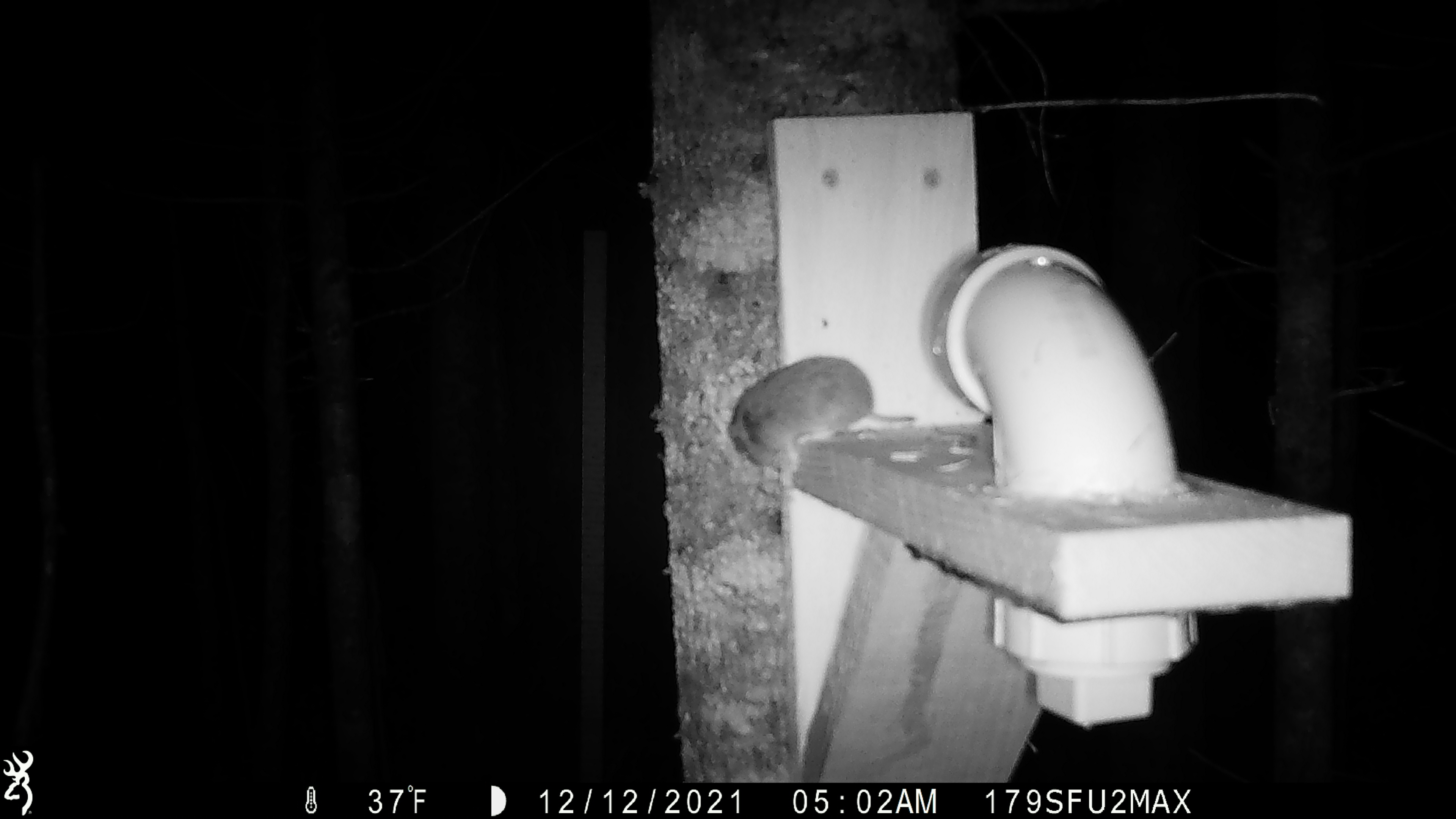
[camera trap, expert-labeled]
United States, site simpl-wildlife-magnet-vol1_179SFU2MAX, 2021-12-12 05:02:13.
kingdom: Animalia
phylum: Chordata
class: Mammalia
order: Rodentia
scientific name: Rodentia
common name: mouse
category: mouse sp.